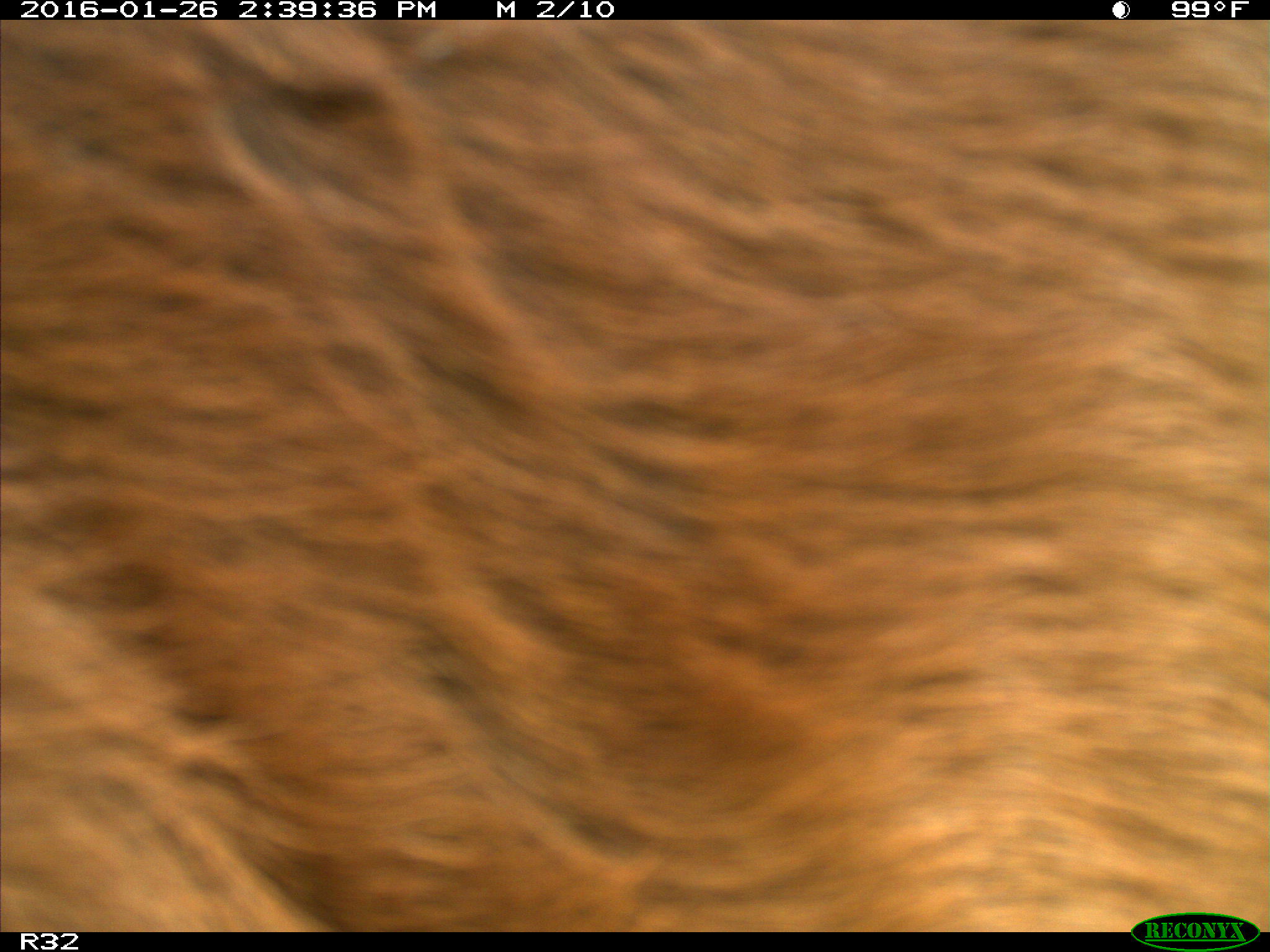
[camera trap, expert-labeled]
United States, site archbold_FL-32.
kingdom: Animalia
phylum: Chordata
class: Mammalia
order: Artiodactyla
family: Bovidae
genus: Bos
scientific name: Bos taurus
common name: domestic cow